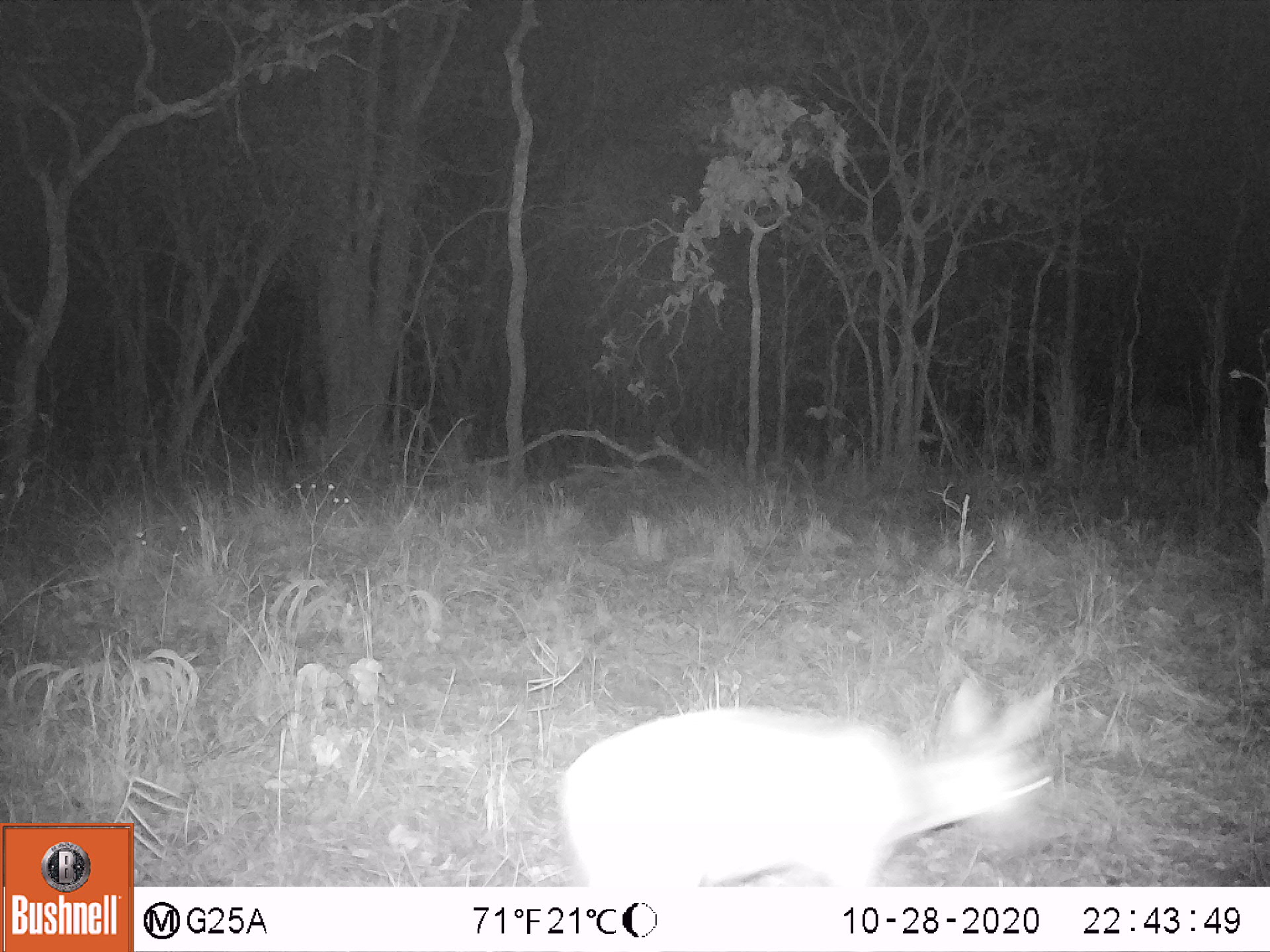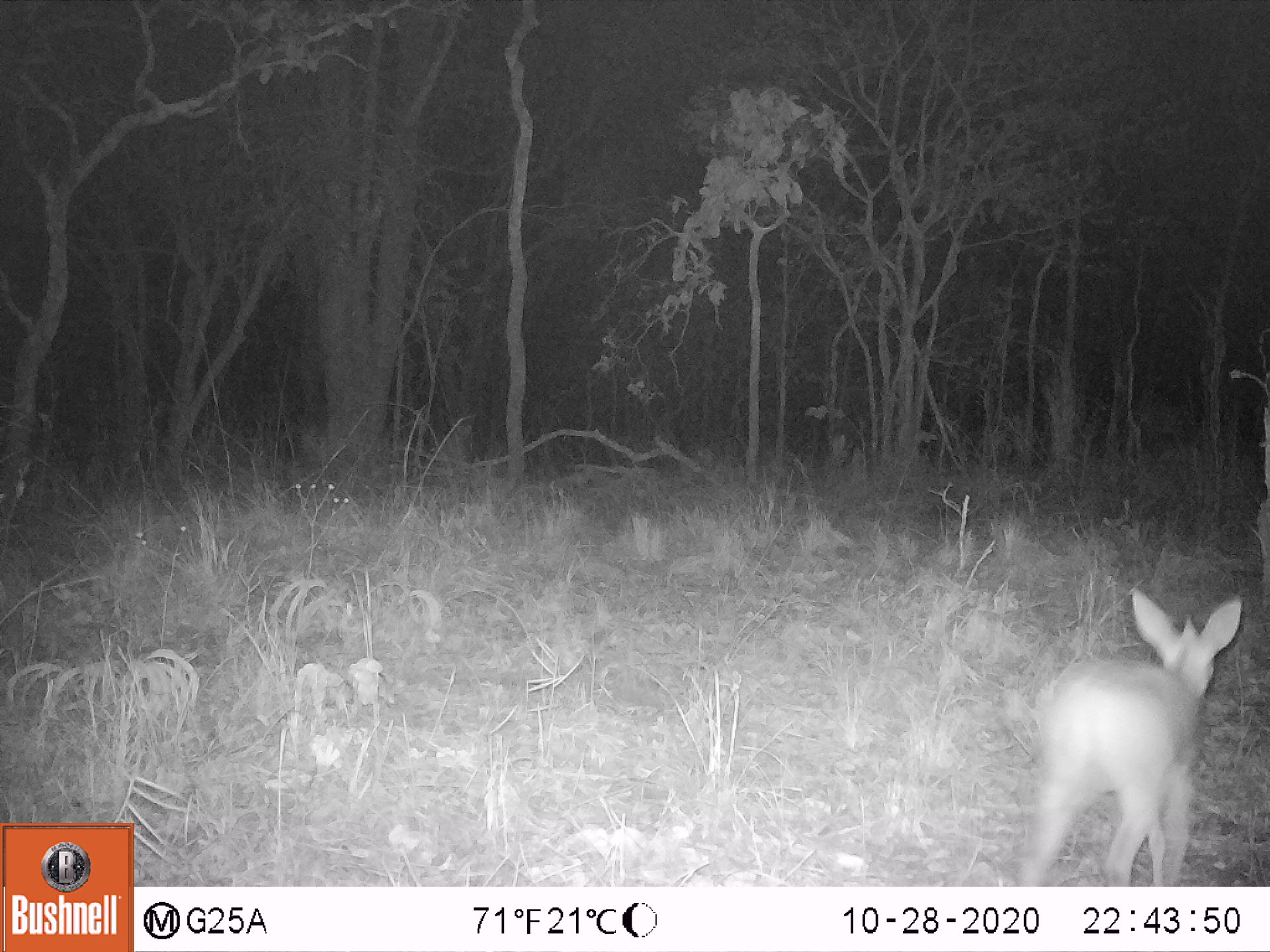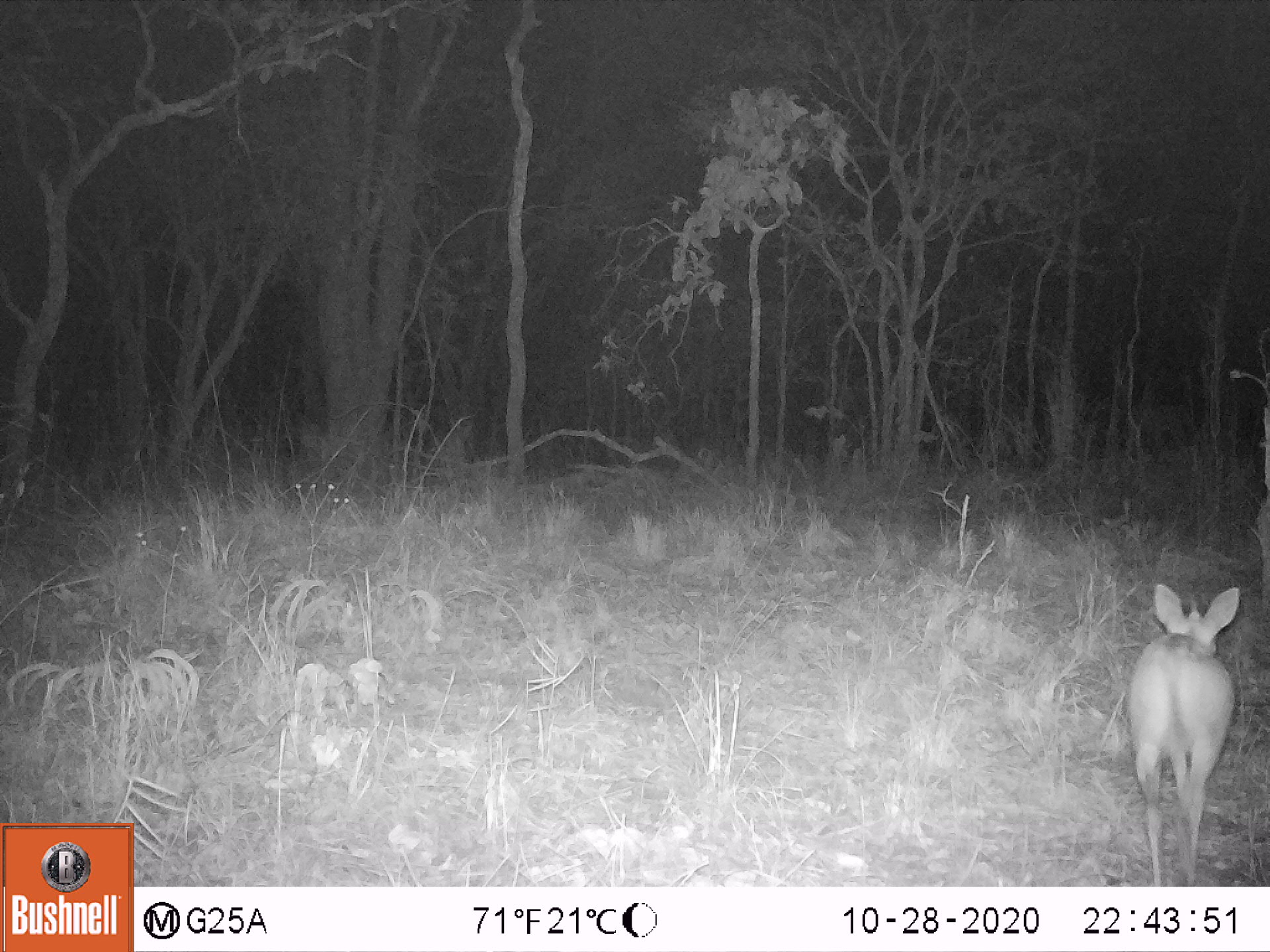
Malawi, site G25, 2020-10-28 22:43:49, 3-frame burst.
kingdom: Animalia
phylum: Chordata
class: Mammalia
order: Artiodactyla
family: Bovidae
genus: Sylvicapra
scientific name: Sylvicapra grimmia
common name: common duiker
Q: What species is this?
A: Common duiker (Sylvicapra grimmia).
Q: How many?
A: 1.